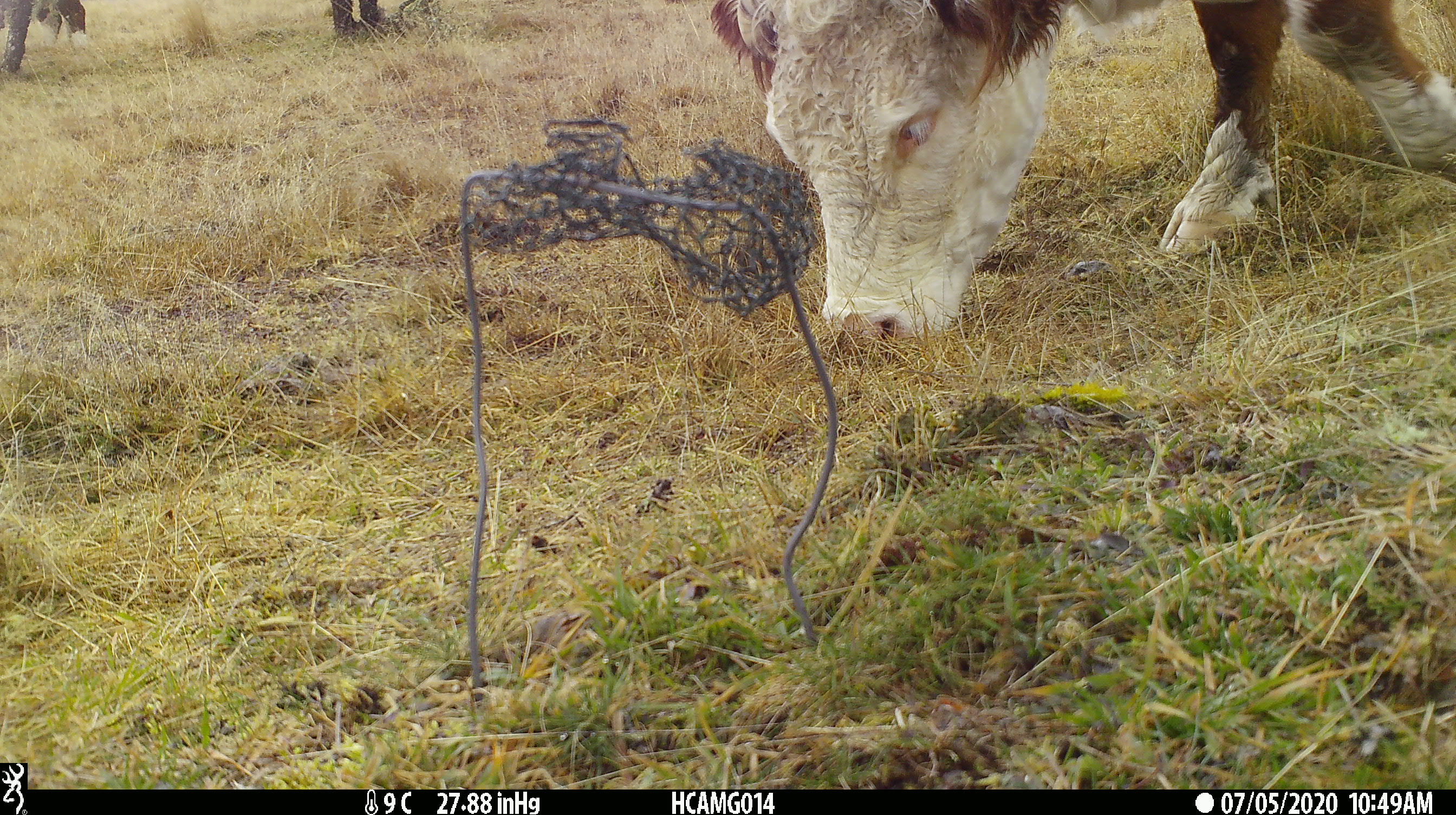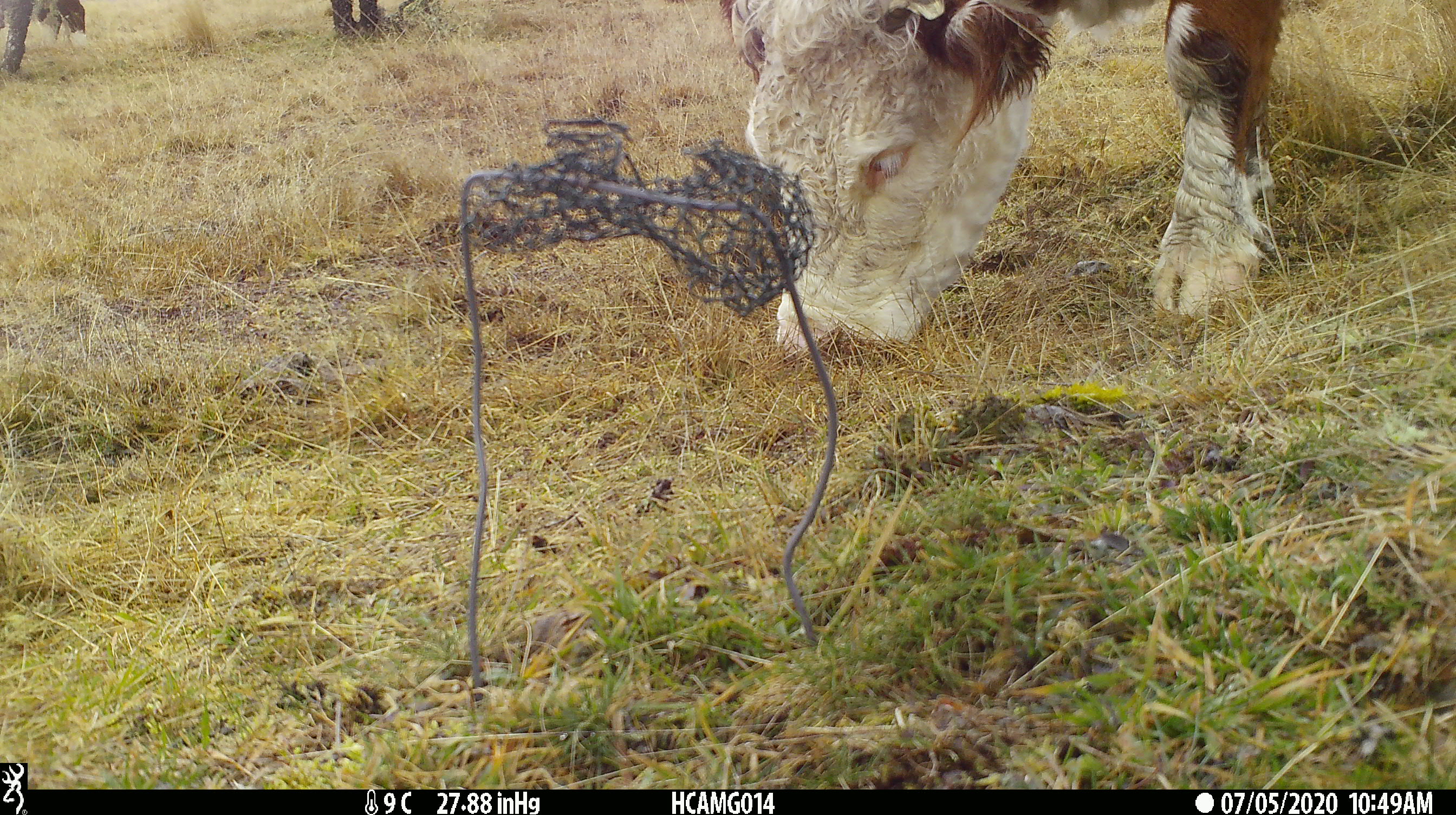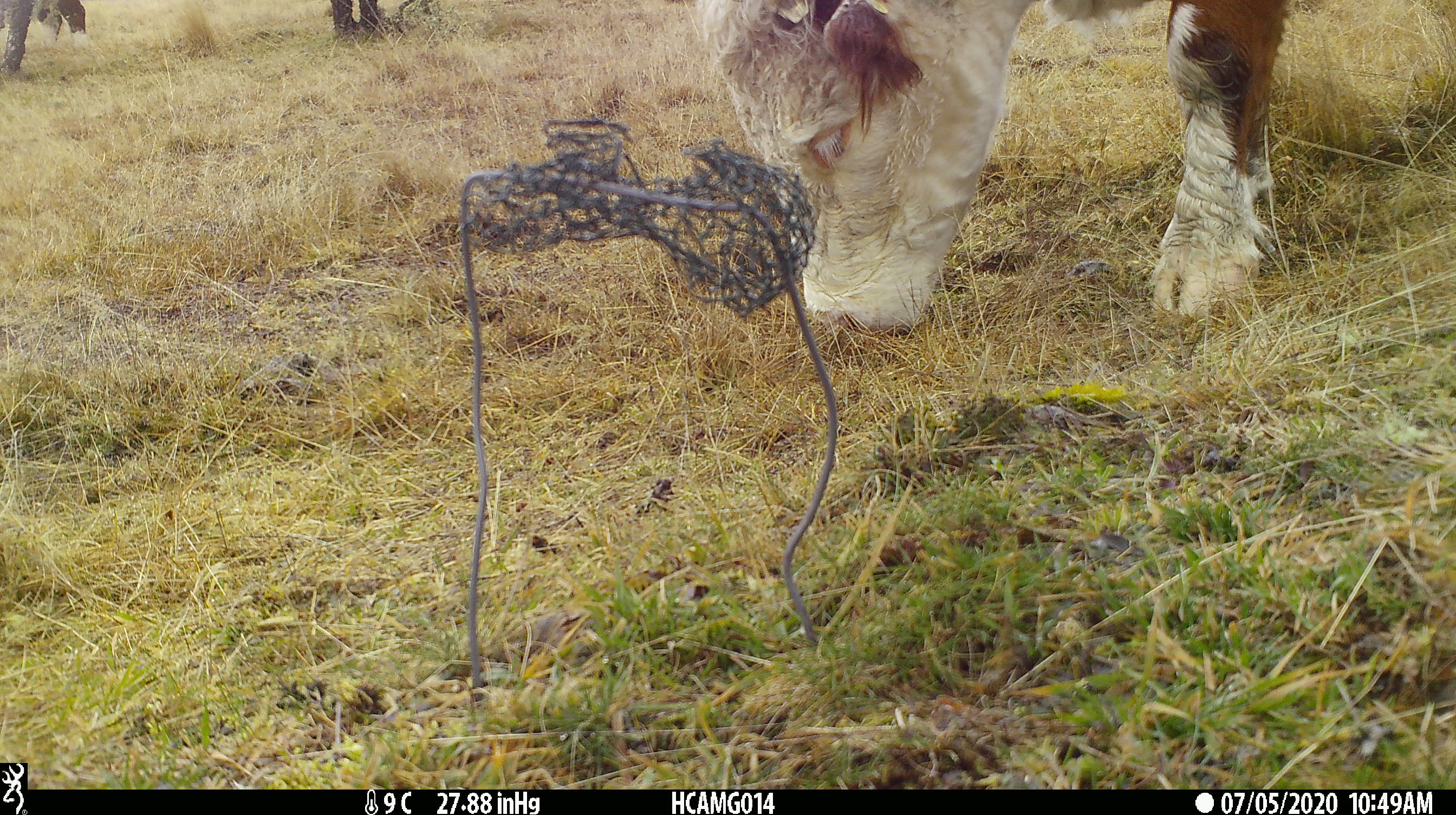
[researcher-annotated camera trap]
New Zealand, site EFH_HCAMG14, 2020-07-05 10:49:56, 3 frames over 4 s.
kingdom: Animalia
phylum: Chordata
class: Mammalia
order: Artiodactyla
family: Bovidae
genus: Bos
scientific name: Bos taurus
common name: domestic cow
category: cow